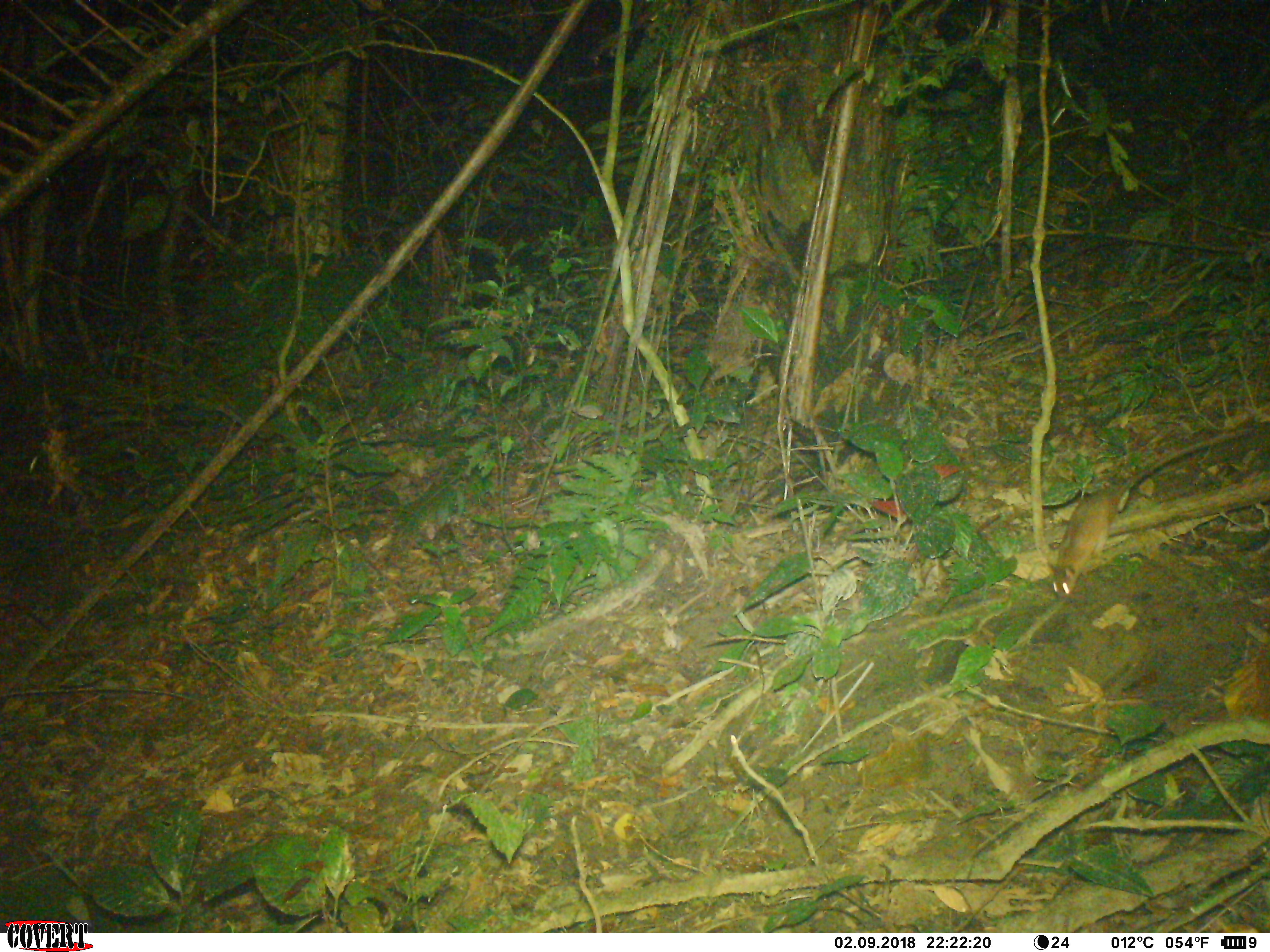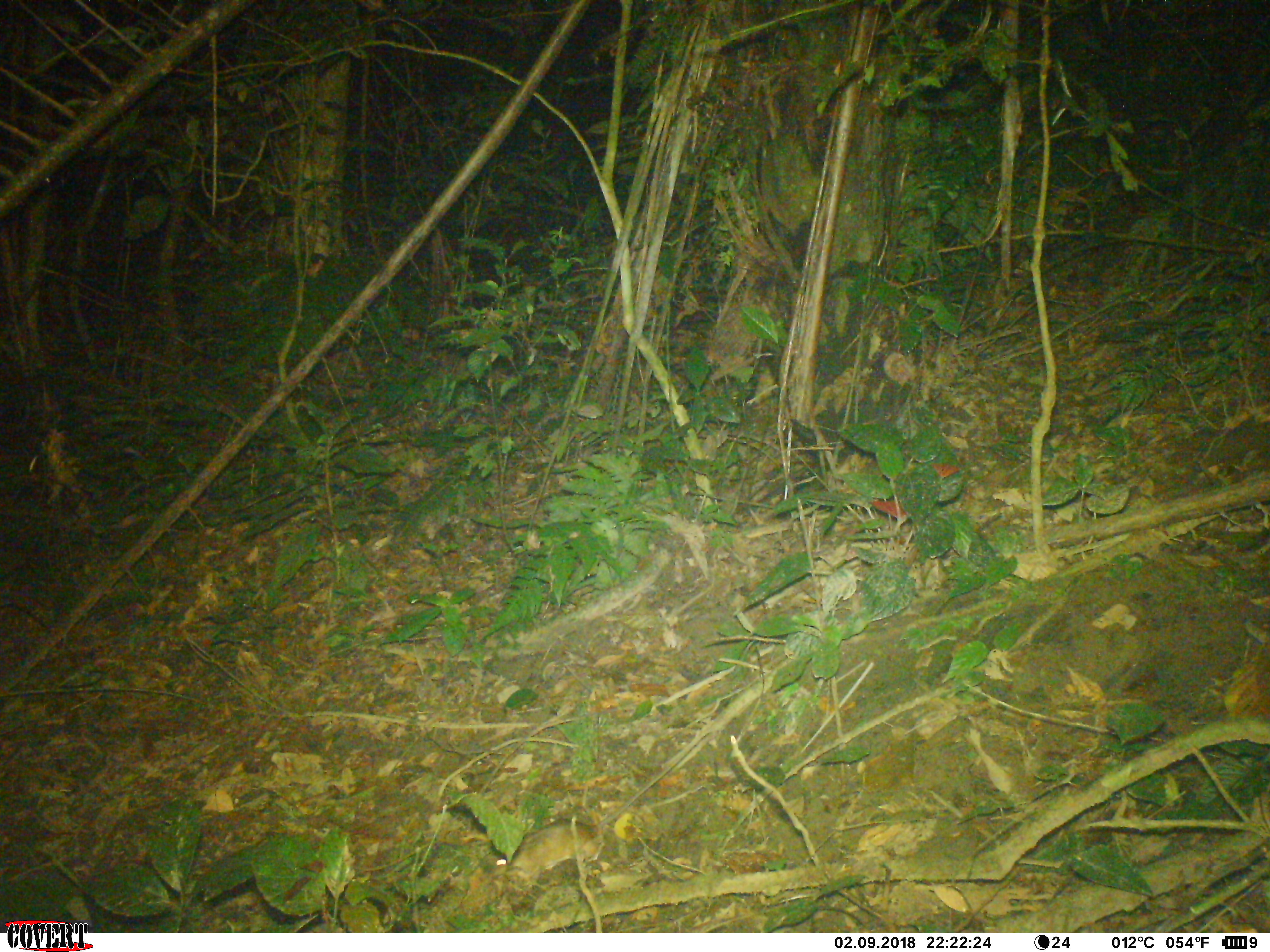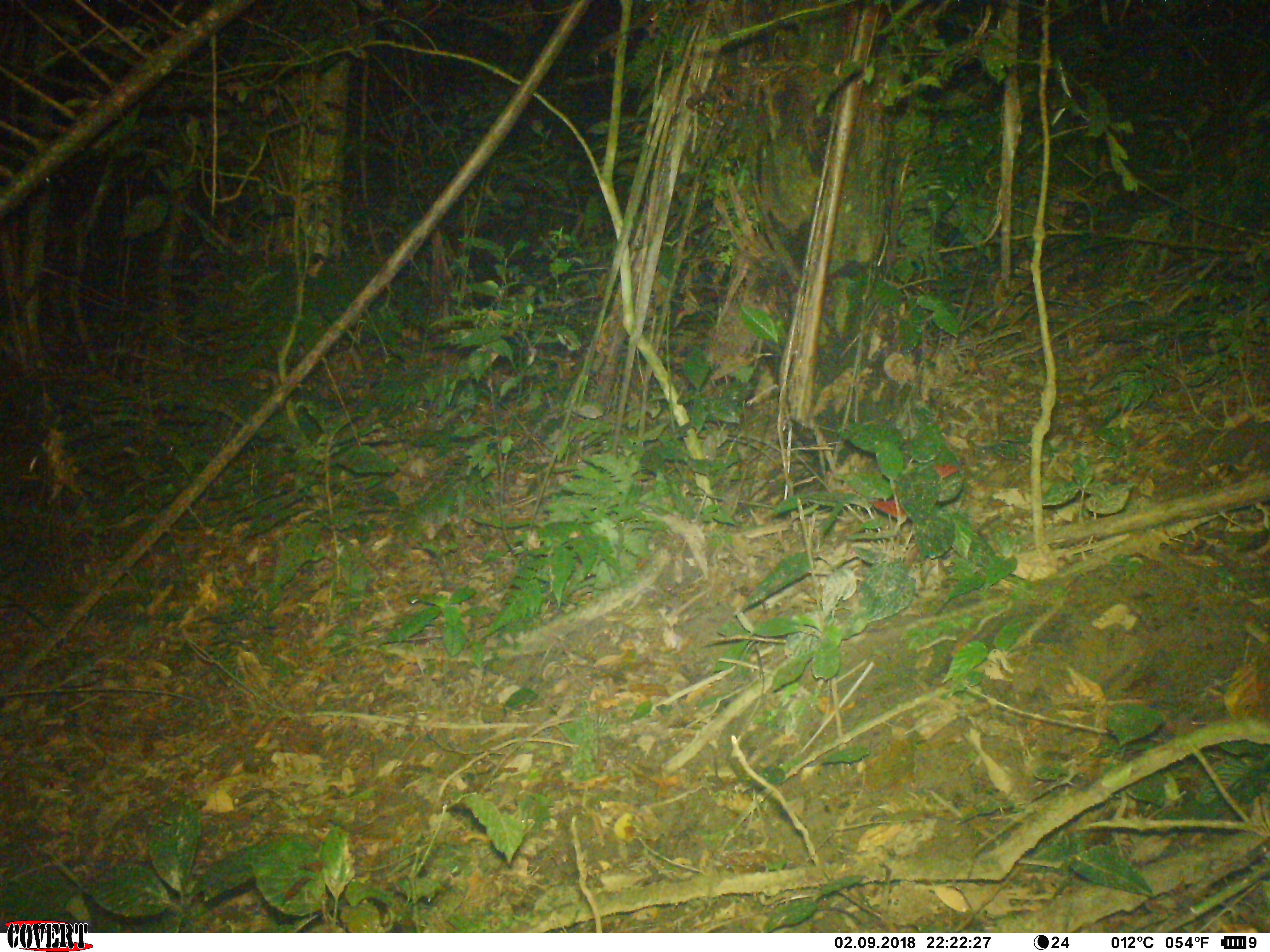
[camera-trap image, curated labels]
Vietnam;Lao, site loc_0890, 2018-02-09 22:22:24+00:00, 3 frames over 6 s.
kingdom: Animalia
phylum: Chordata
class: Mammalia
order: Rodentia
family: Muridae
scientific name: Muridae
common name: old-world mice and rats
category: unidentified murid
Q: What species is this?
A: Unidentified murid (old-world mice and rats) (Muridae).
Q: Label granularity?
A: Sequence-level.